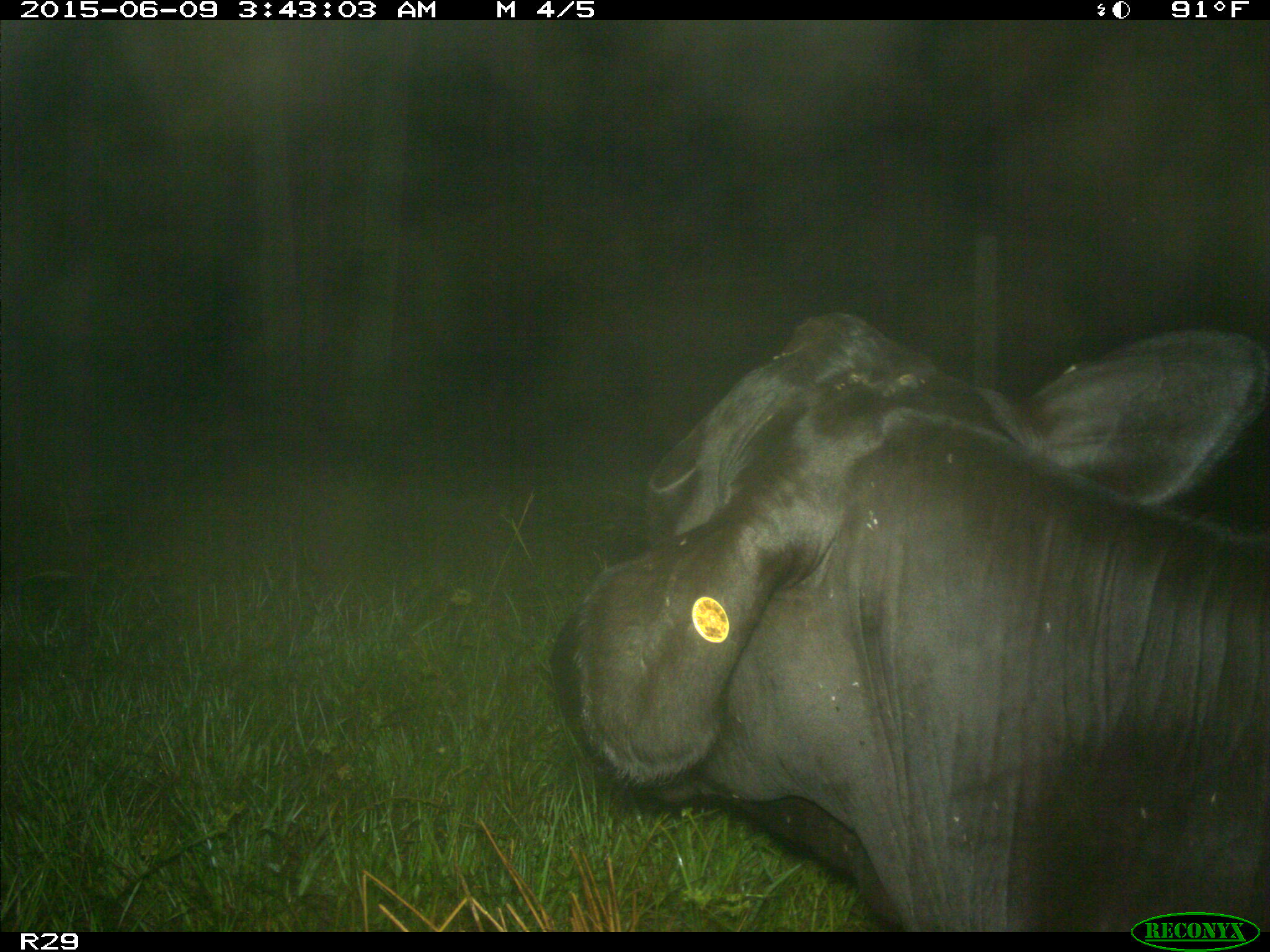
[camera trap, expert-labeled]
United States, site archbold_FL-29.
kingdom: Animalia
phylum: Chordata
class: Mammalia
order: Artiodactyla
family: Bovidae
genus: Bos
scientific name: Bos taurus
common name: domestic cow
Bos taurus (domestic cow).